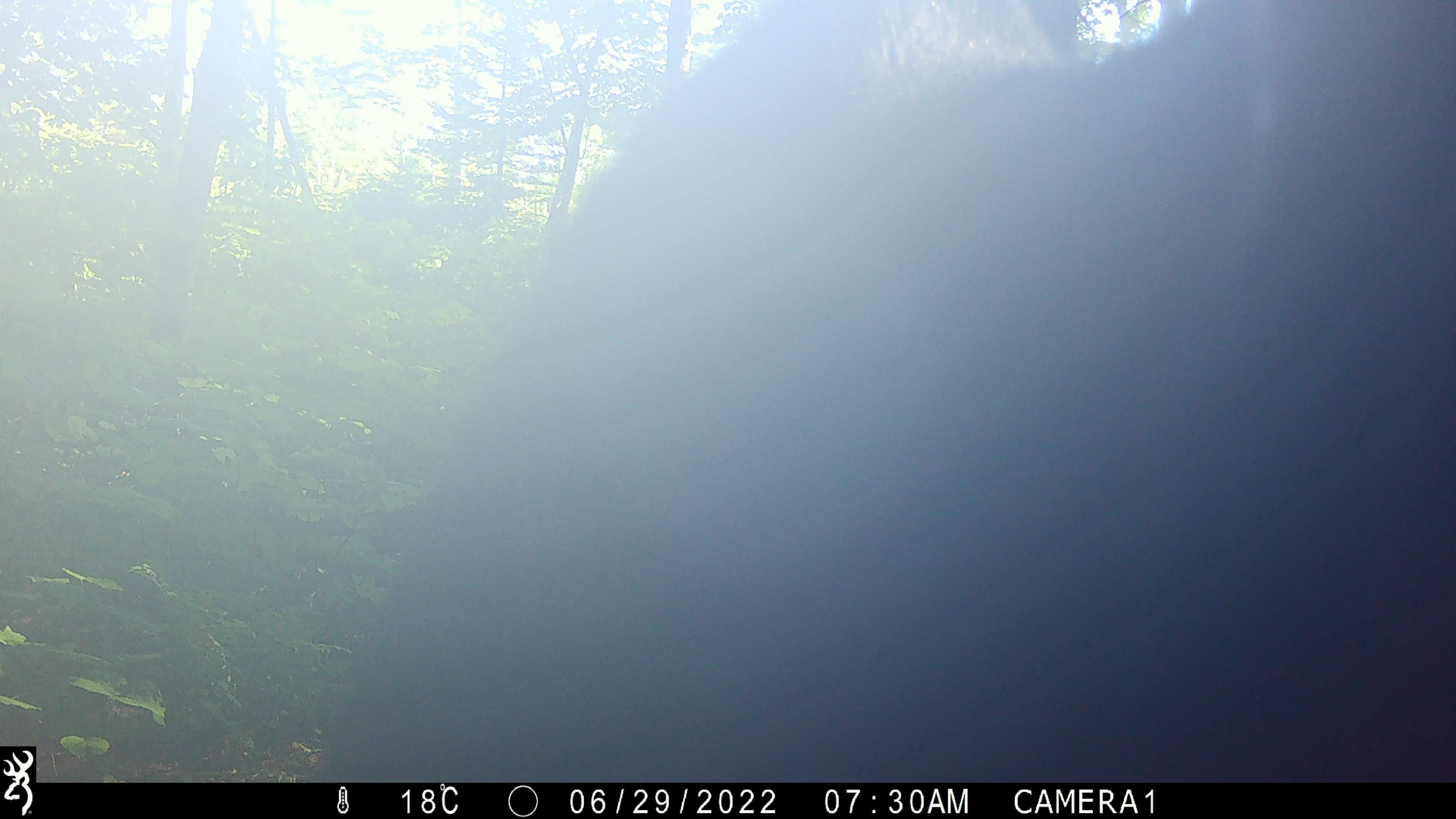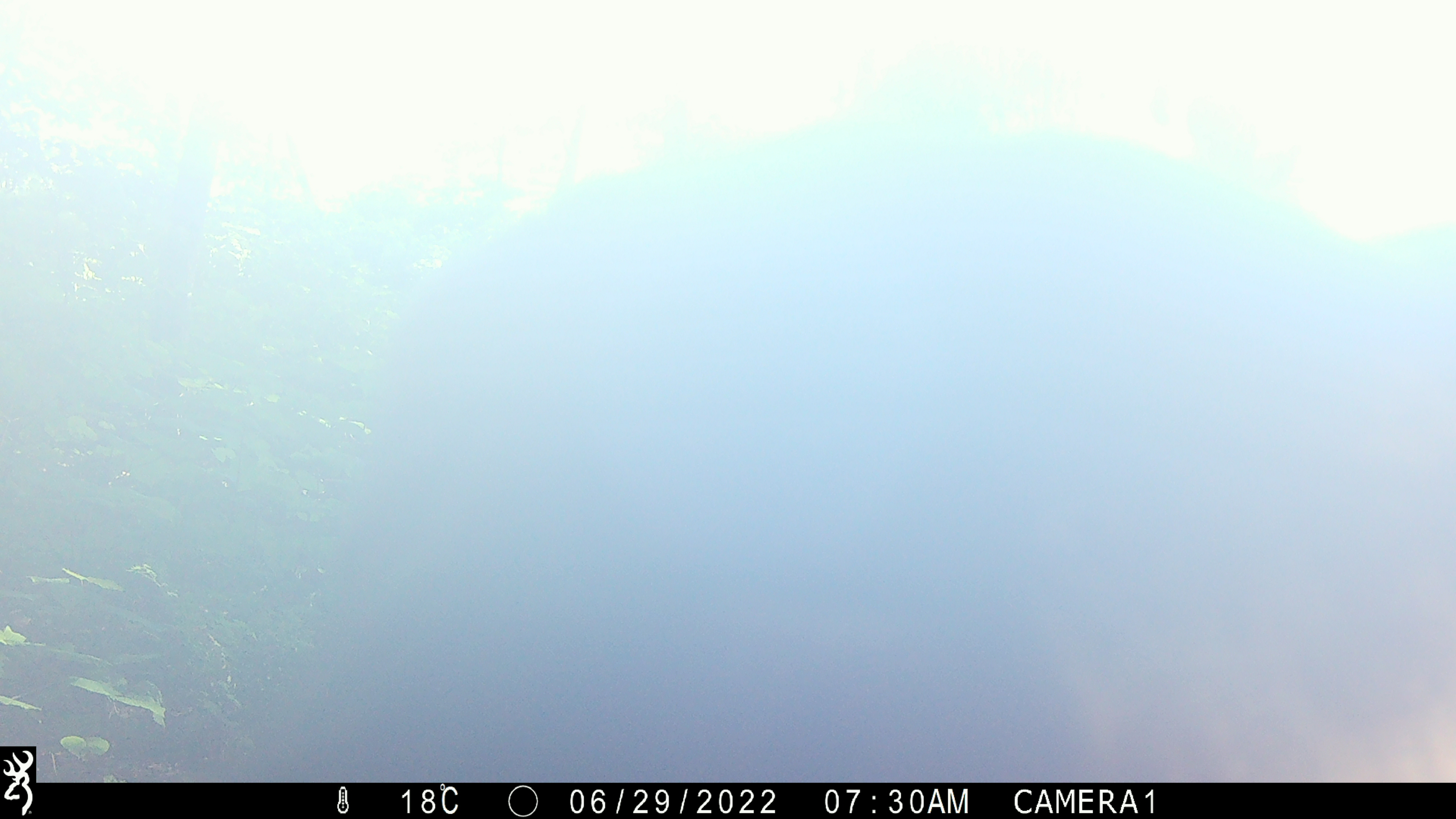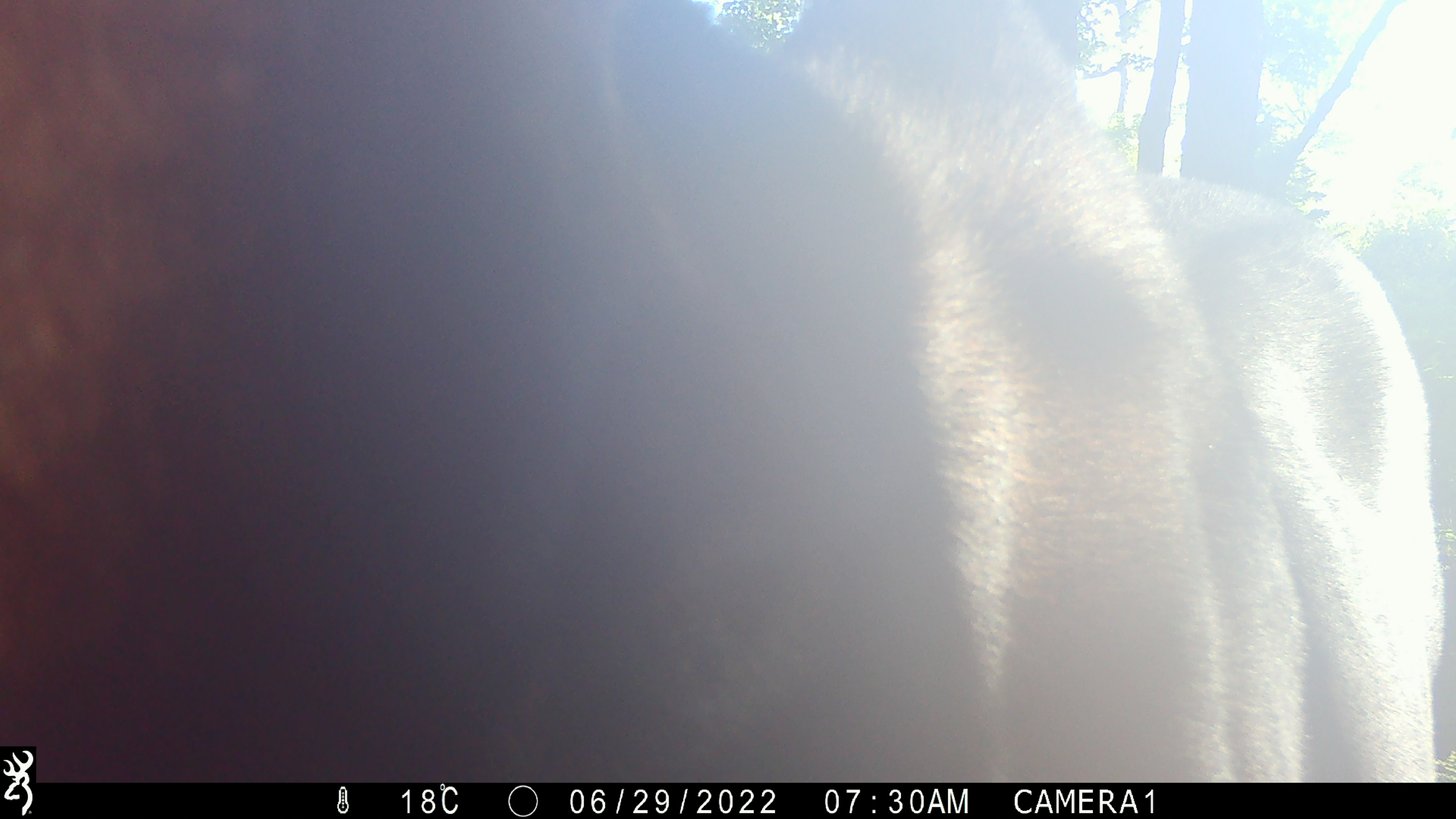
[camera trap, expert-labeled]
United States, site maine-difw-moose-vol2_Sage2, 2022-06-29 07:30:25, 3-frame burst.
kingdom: Animalia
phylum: Chordata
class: Mammalia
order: Artiodactyla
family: Cervidae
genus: Alces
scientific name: Alces alces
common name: moose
Moose (Alces alces).